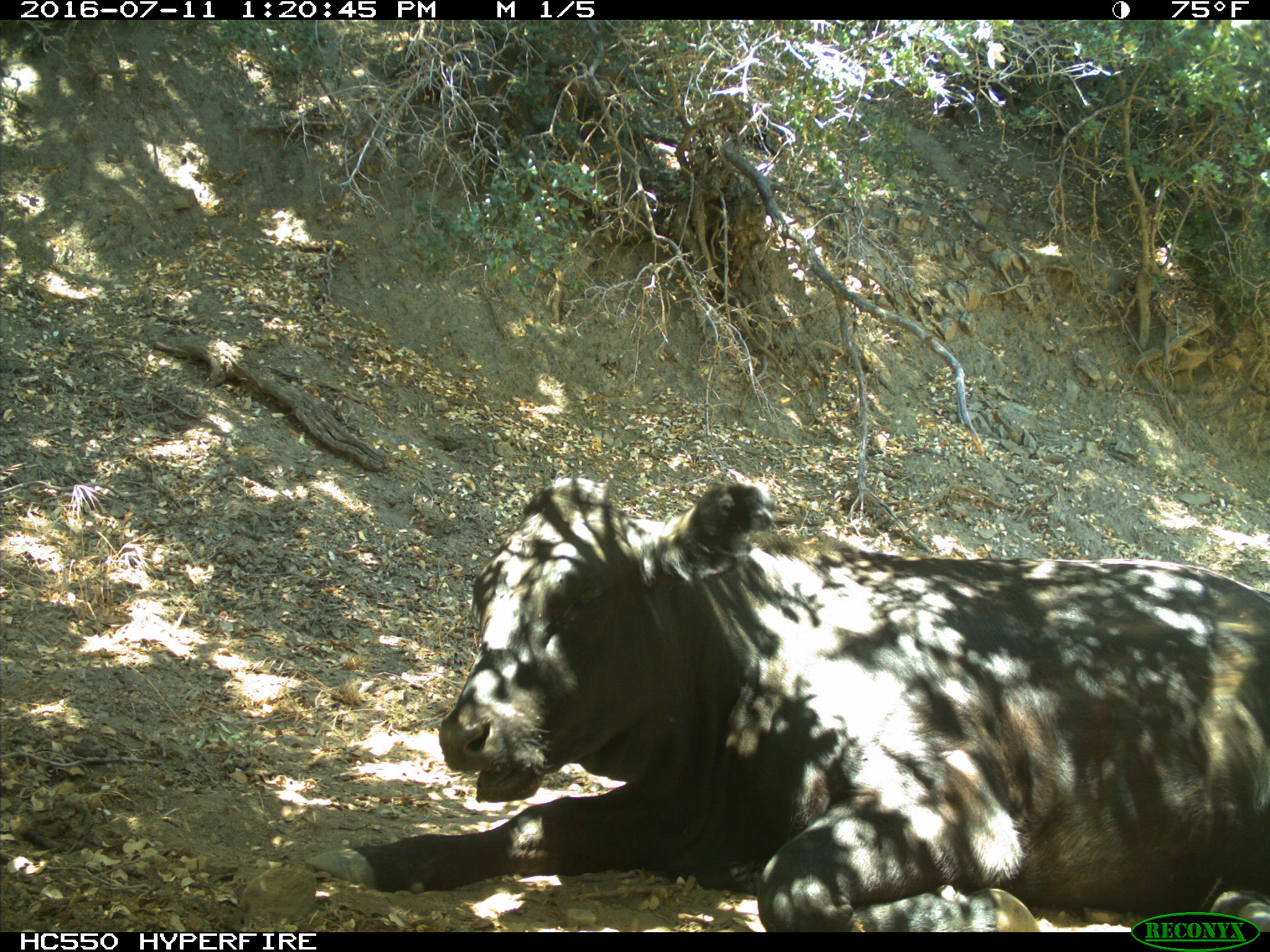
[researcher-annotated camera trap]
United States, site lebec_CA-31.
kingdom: Animalia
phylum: Chordata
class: Mammalia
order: Artiodactyla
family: Bovidae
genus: Bos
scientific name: Bos taurus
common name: domestic cow